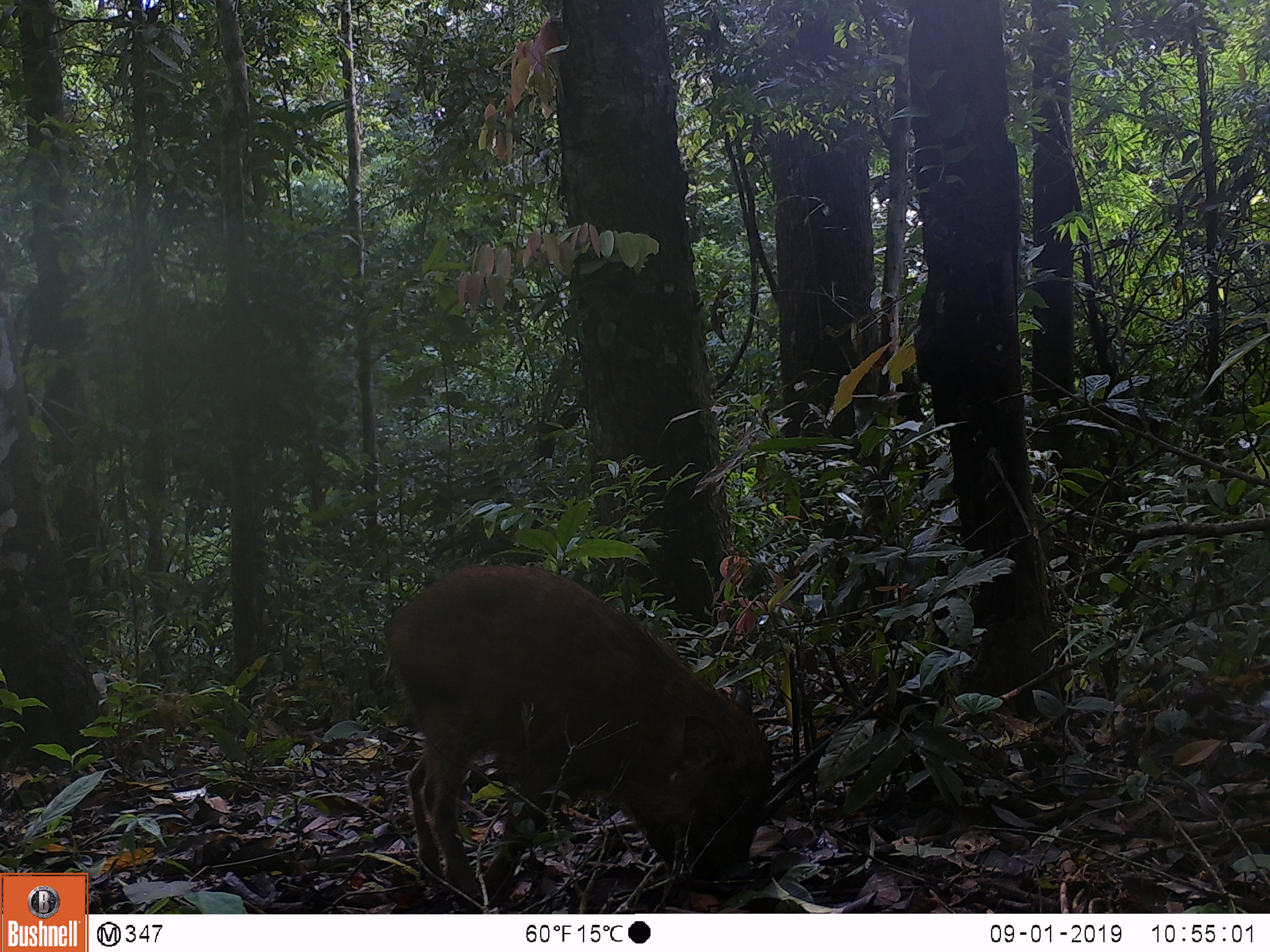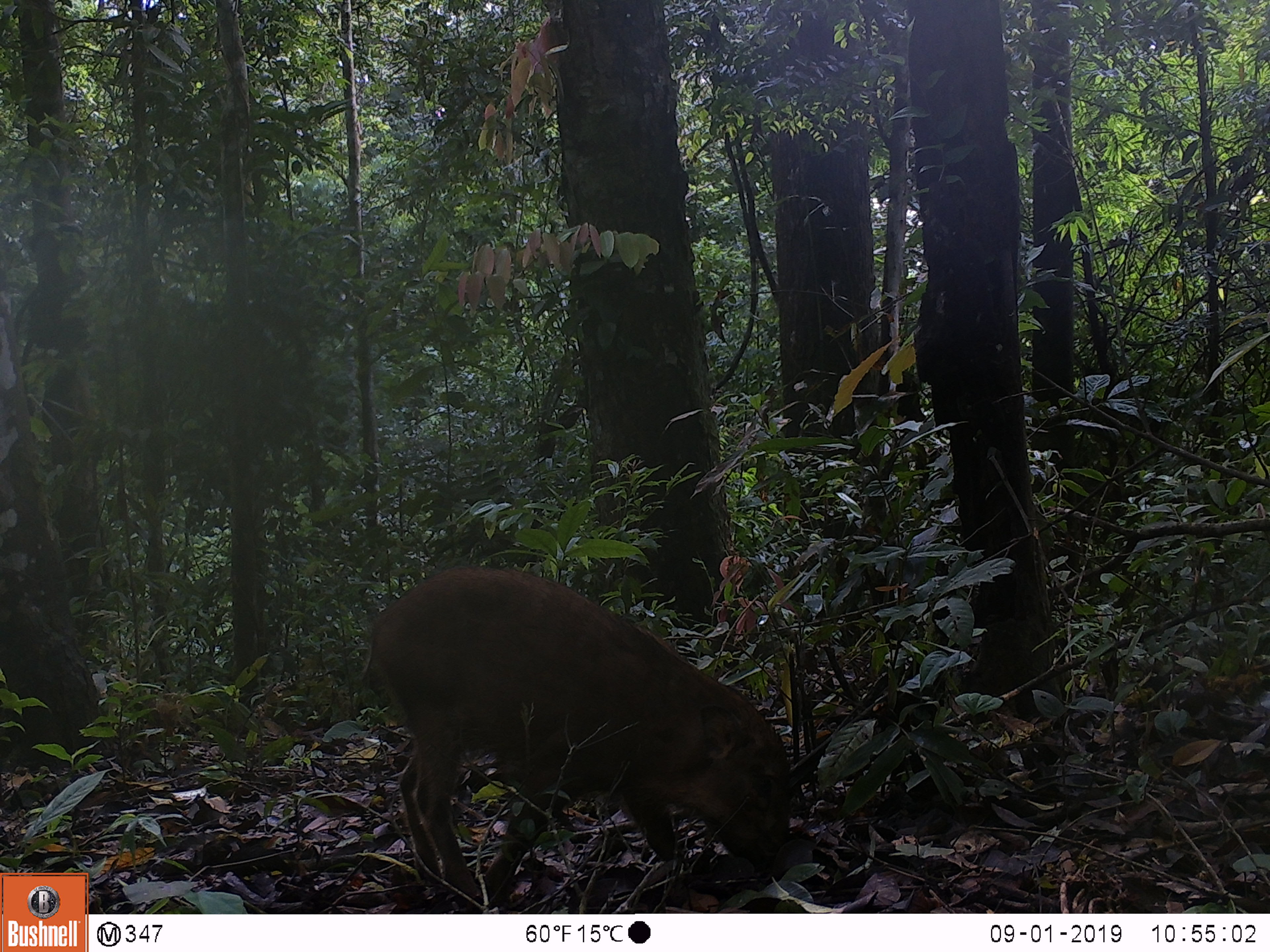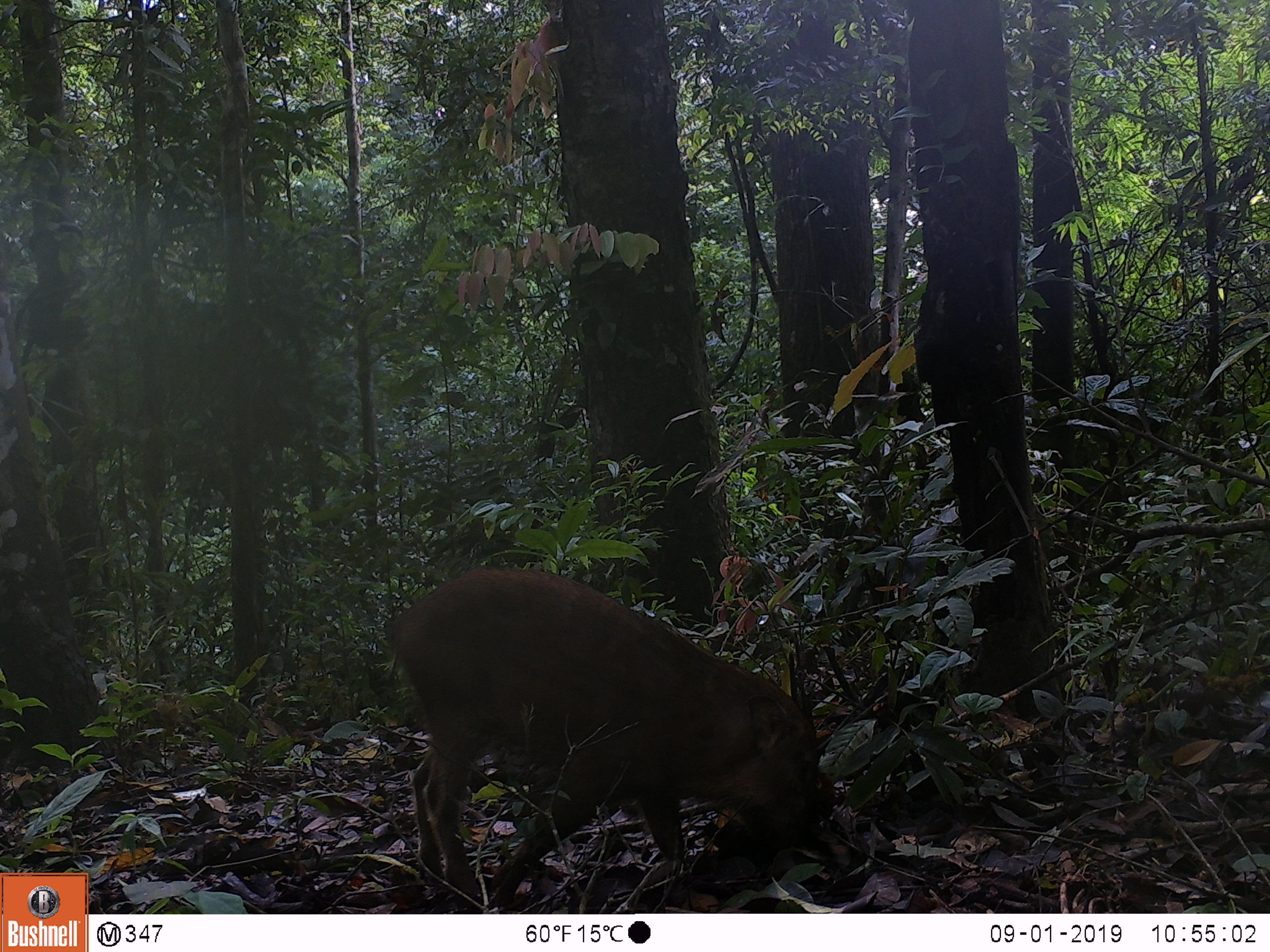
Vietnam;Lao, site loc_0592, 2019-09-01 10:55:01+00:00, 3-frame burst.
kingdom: Animalia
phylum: Chordata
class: Mammalia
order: Artiodactyla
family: Suidae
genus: Sus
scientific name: Sus scrofa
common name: eurasian wild pig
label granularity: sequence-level